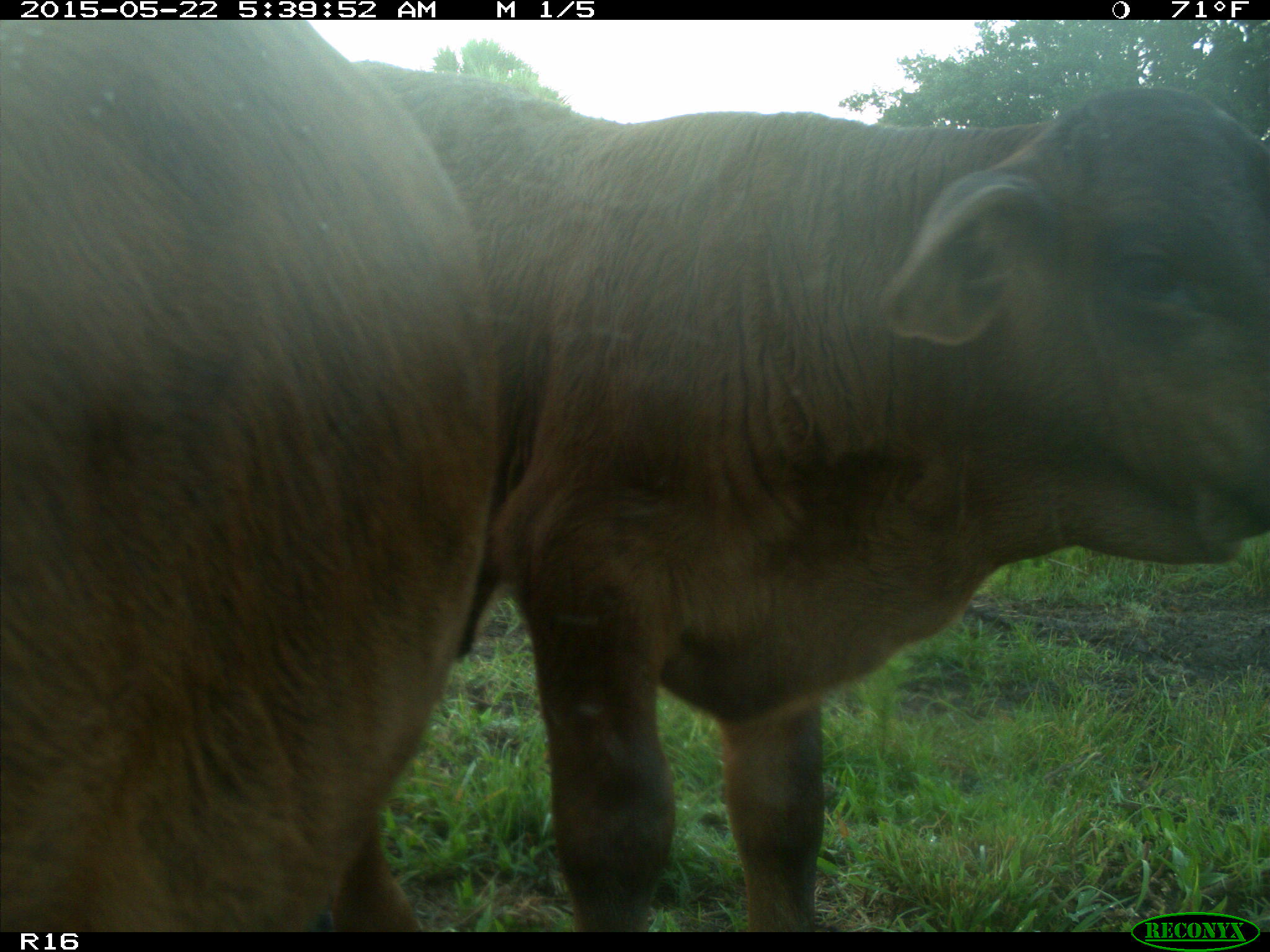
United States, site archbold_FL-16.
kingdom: Animalia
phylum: Chordata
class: Mammalia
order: Artiodactyla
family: Bovidae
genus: Bos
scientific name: Bos taurus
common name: domestic cow